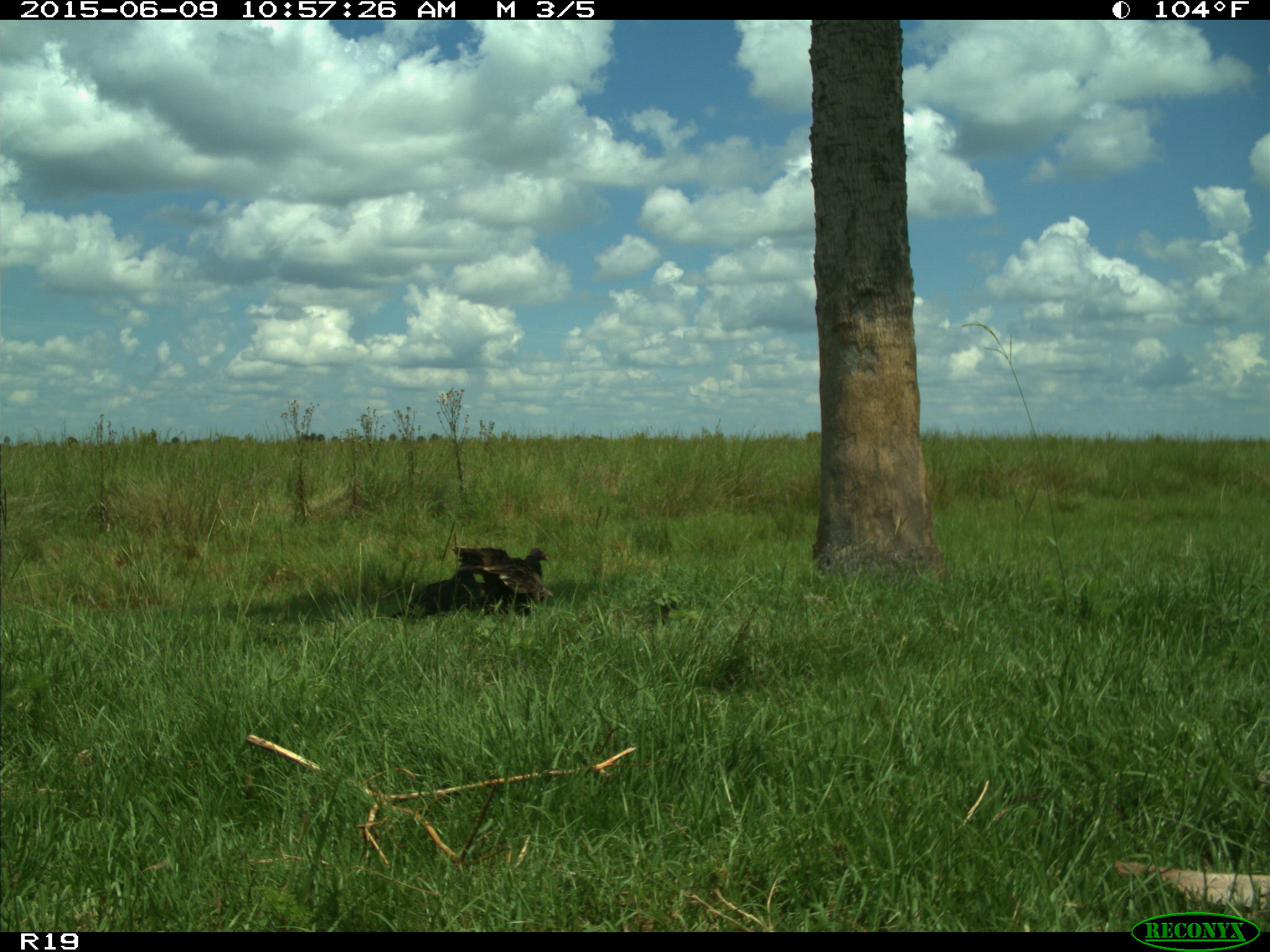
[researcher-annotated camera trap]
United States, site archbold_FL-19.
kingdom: Animalia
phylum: Chordata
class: Aves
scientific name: Aves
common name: birds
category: unidentified bird